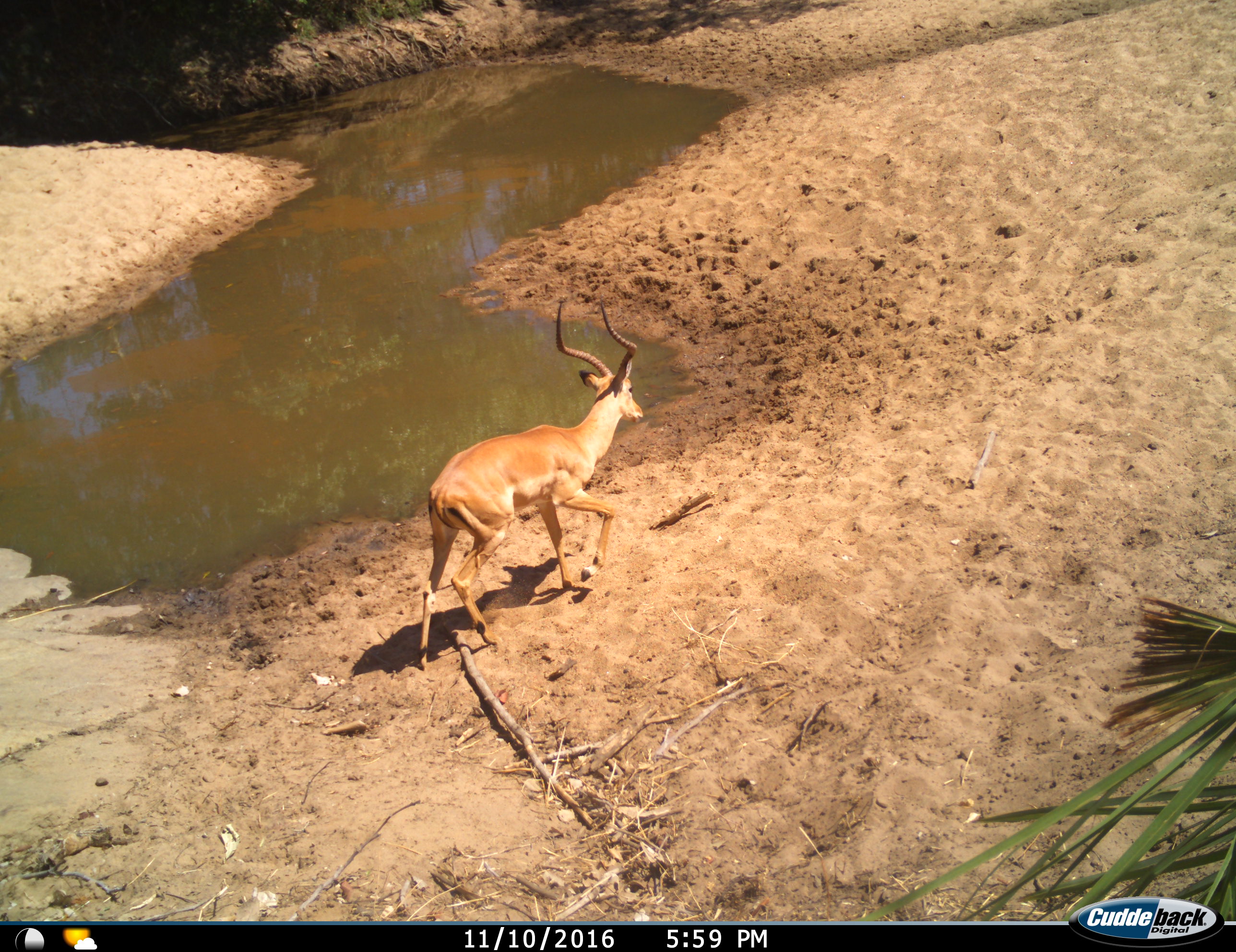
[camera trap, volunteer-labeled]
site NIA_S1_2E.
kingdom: Animalia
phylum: Chordata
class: Mammalia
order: Artiodactyla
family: Bovidae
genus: Aepyceros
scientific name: Aepyceros melampus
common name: impala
Impala (Aepyceros melampus), count 1. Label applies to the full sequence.